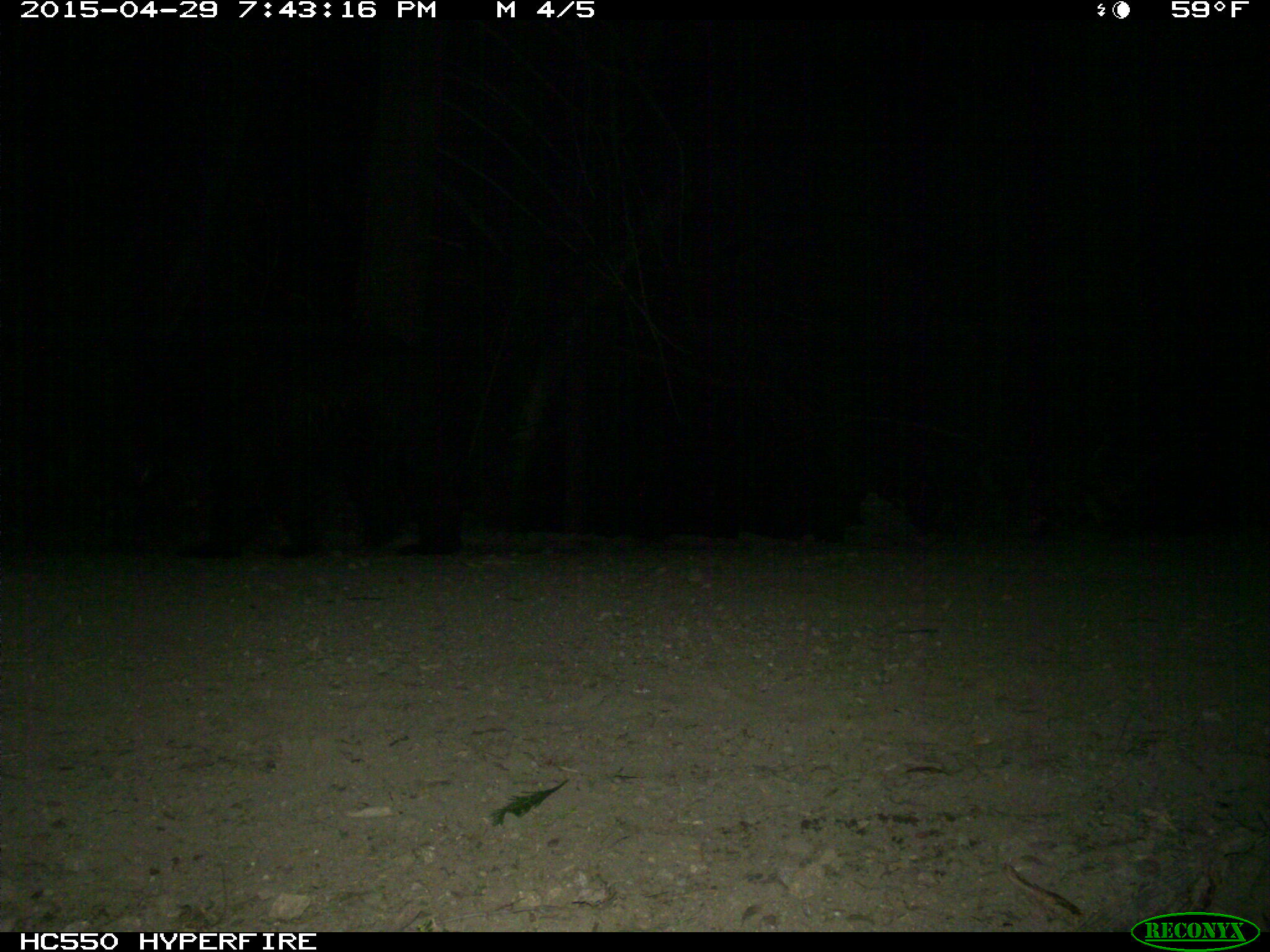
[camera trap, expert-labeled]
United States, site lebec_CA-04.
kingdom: Animalia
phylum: Chordata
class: Mammalia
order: Carnivora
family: Ursidae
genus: Ursus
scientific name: Ursus americanus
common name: american black bear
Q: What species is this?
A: Ursus americanus (american black bear).